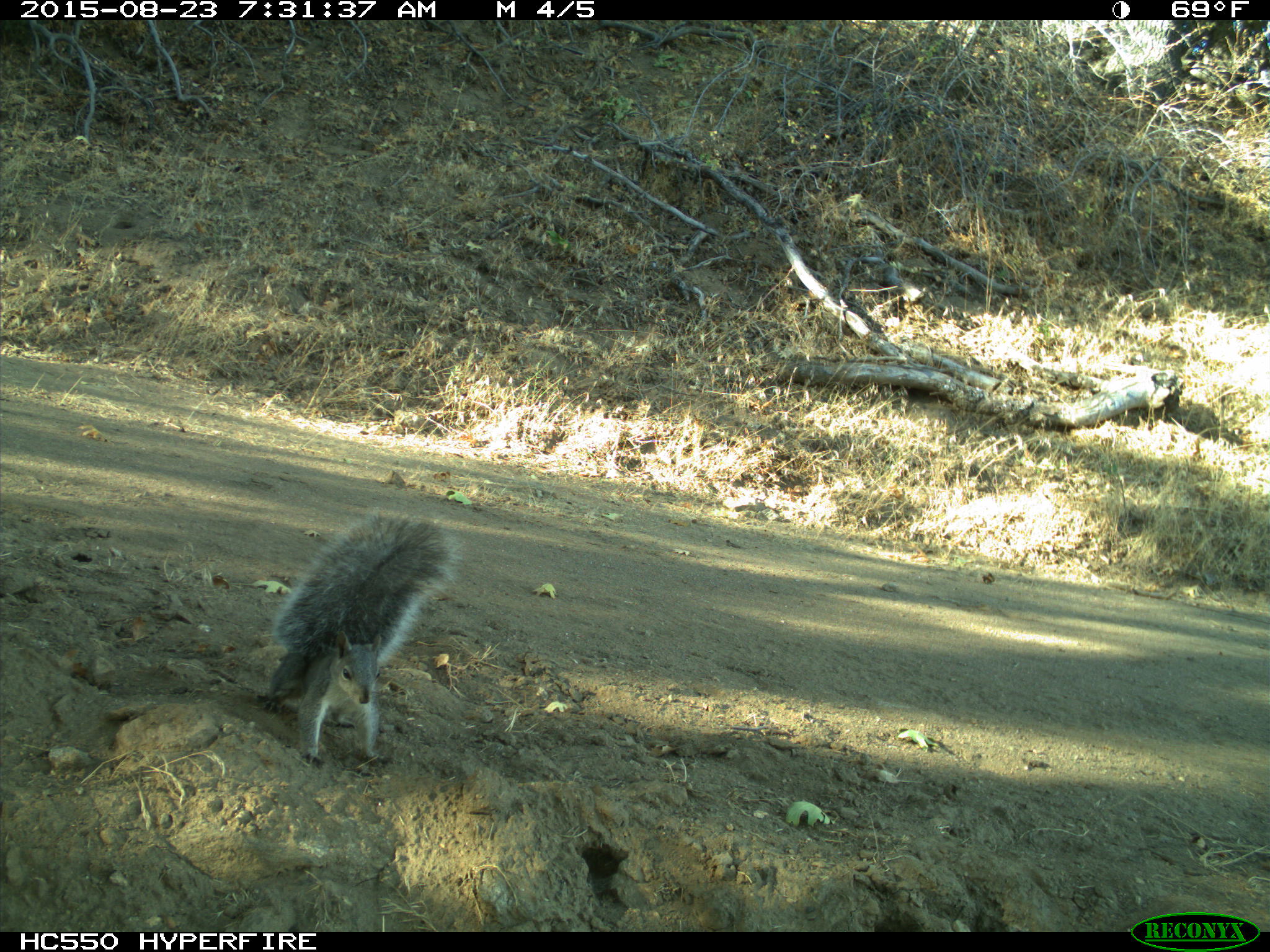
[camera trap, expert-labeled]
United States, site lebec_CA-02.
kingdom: Animalia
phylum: Chordata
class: Mammalia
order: Rodentia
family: Sciuridae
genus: Sciurus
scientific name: Sciurus carolinensis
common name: eastern gray squirrel